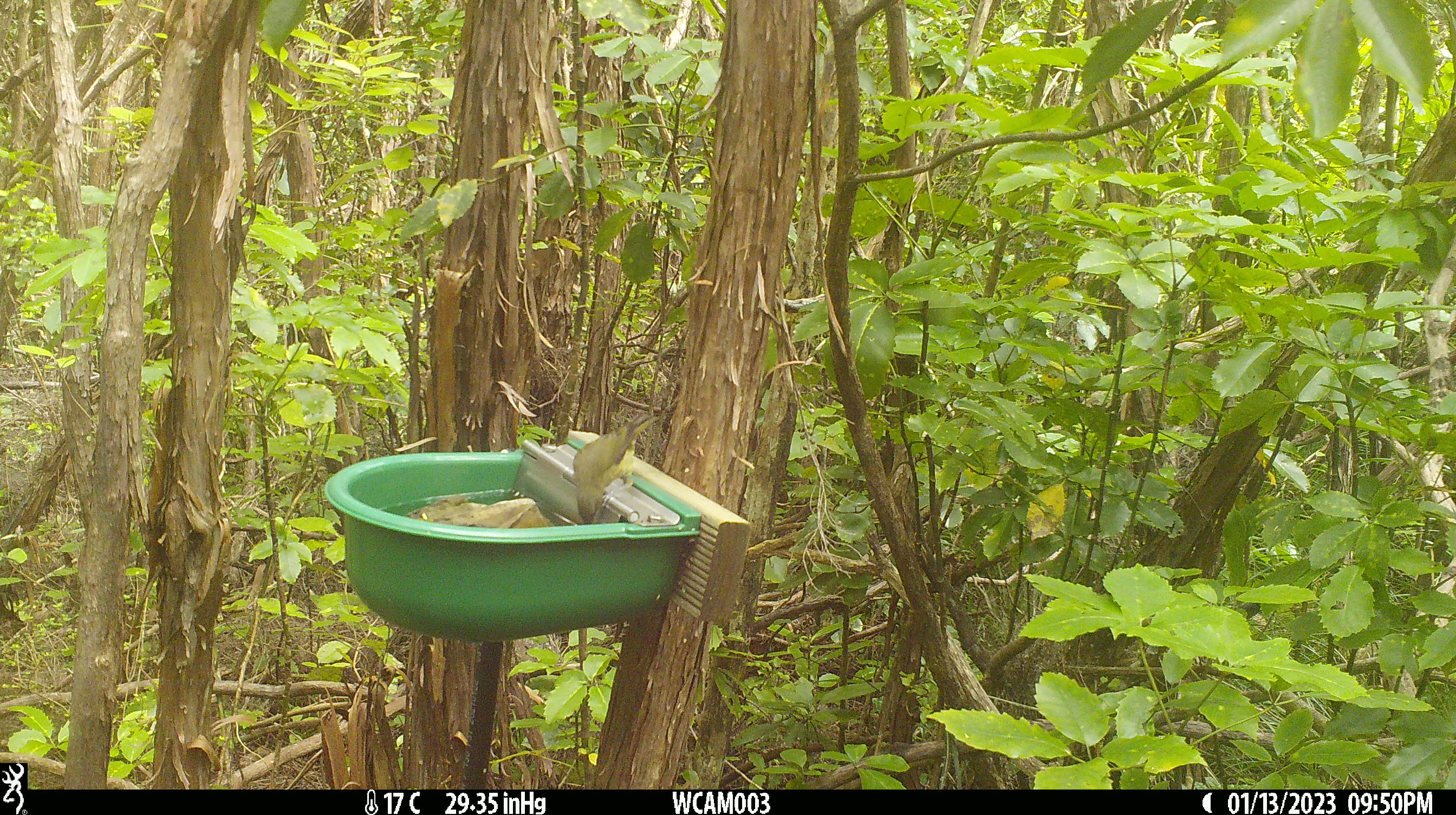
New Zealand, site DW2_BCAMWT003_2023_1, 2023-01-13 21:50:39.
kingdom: Animalia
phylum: Chordata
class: Aves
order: Passeriformes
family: Meliphagidae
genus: Anthornis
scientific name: Anthornis melanura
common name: new zealand bellbird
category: bellbird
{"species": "bellbird (new zealand bellbird) (Anthornis melanura)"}